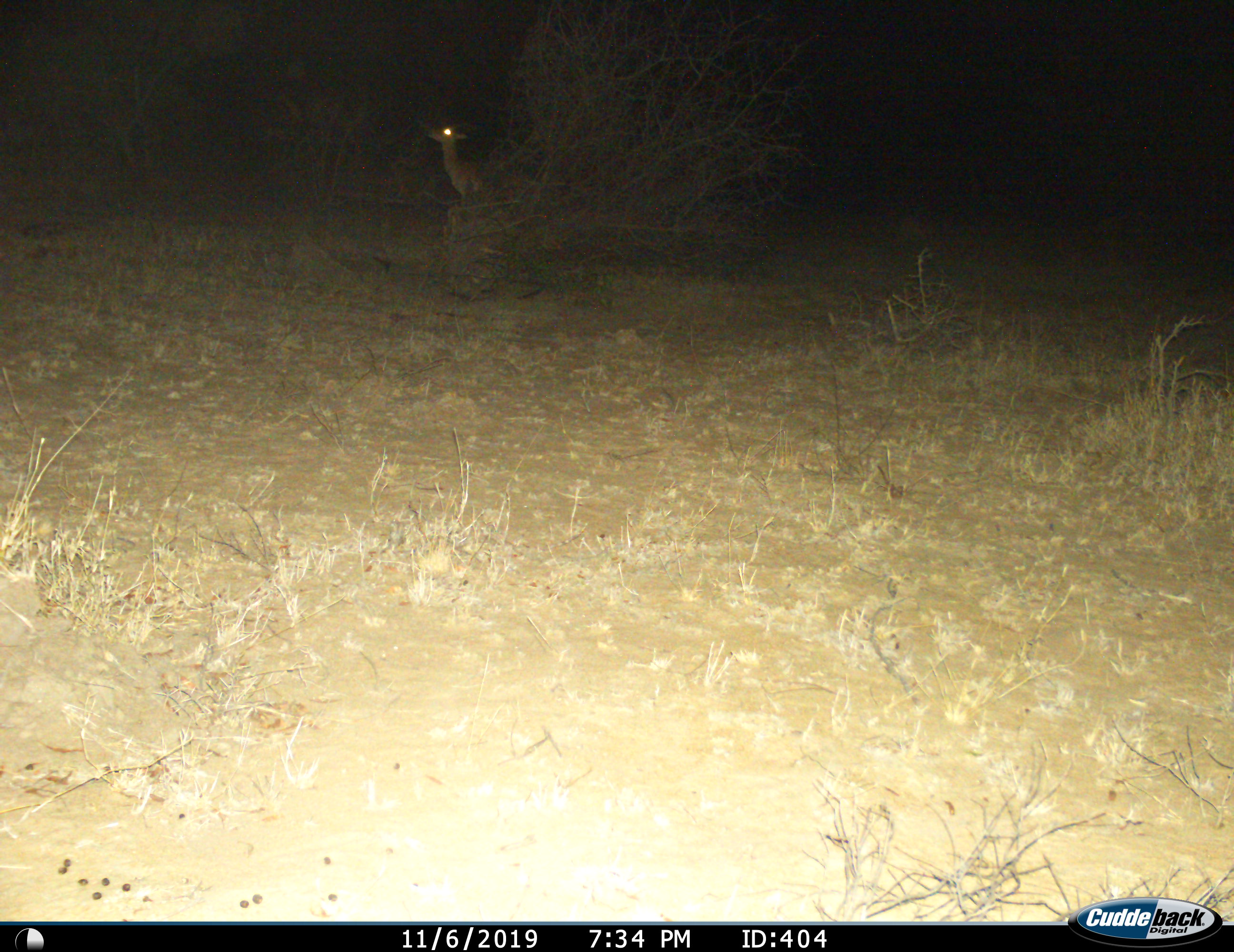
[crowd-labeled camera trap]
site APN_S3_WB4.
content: unidentified animal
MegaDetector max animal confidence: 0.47